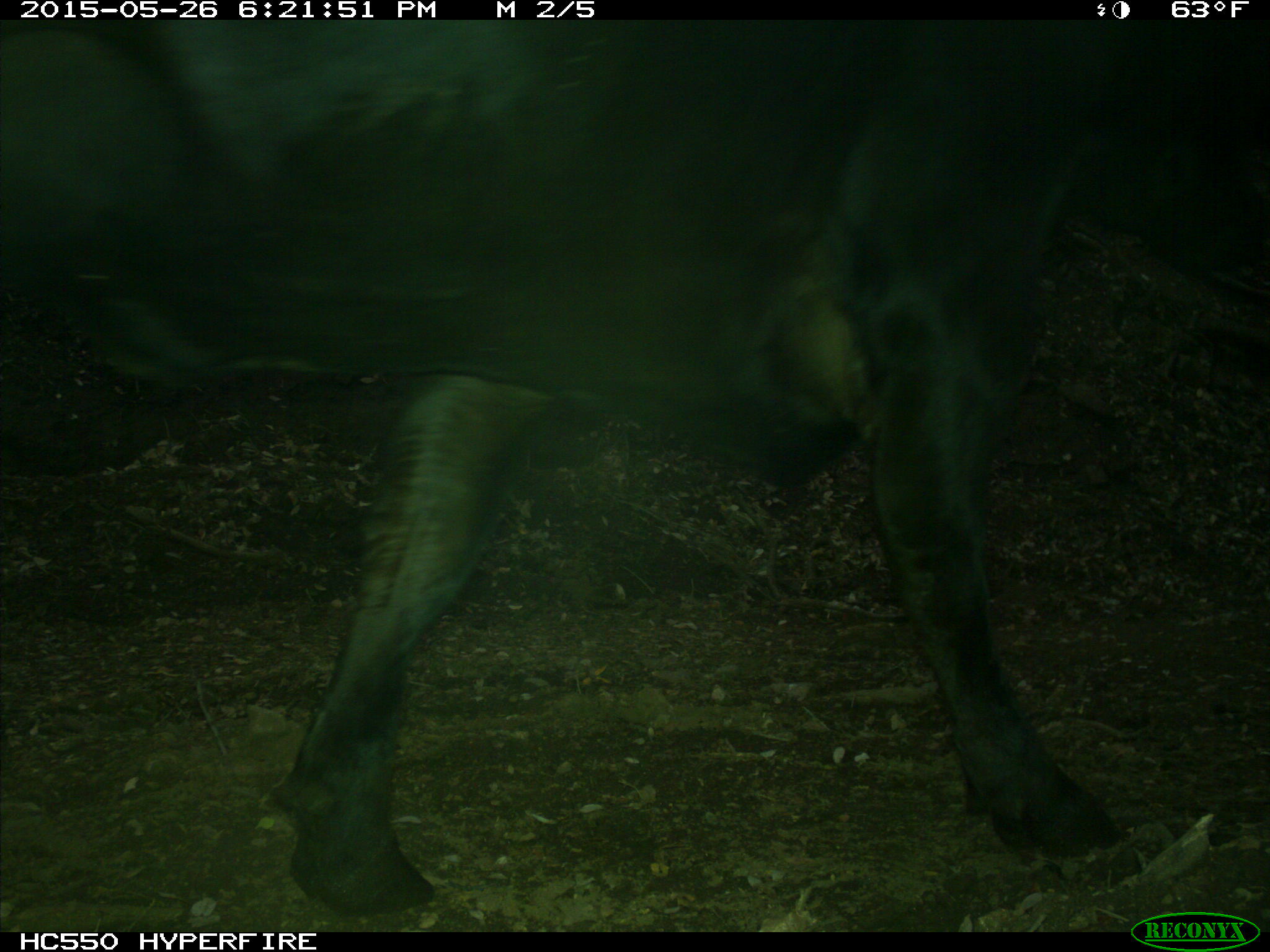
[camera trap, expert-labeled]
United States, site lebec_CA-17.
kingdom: Animalia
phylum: Chordata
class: Mammalia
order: Artiodactyla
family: Bovidae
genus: Bos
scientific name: Bos taurus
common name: domestic cow